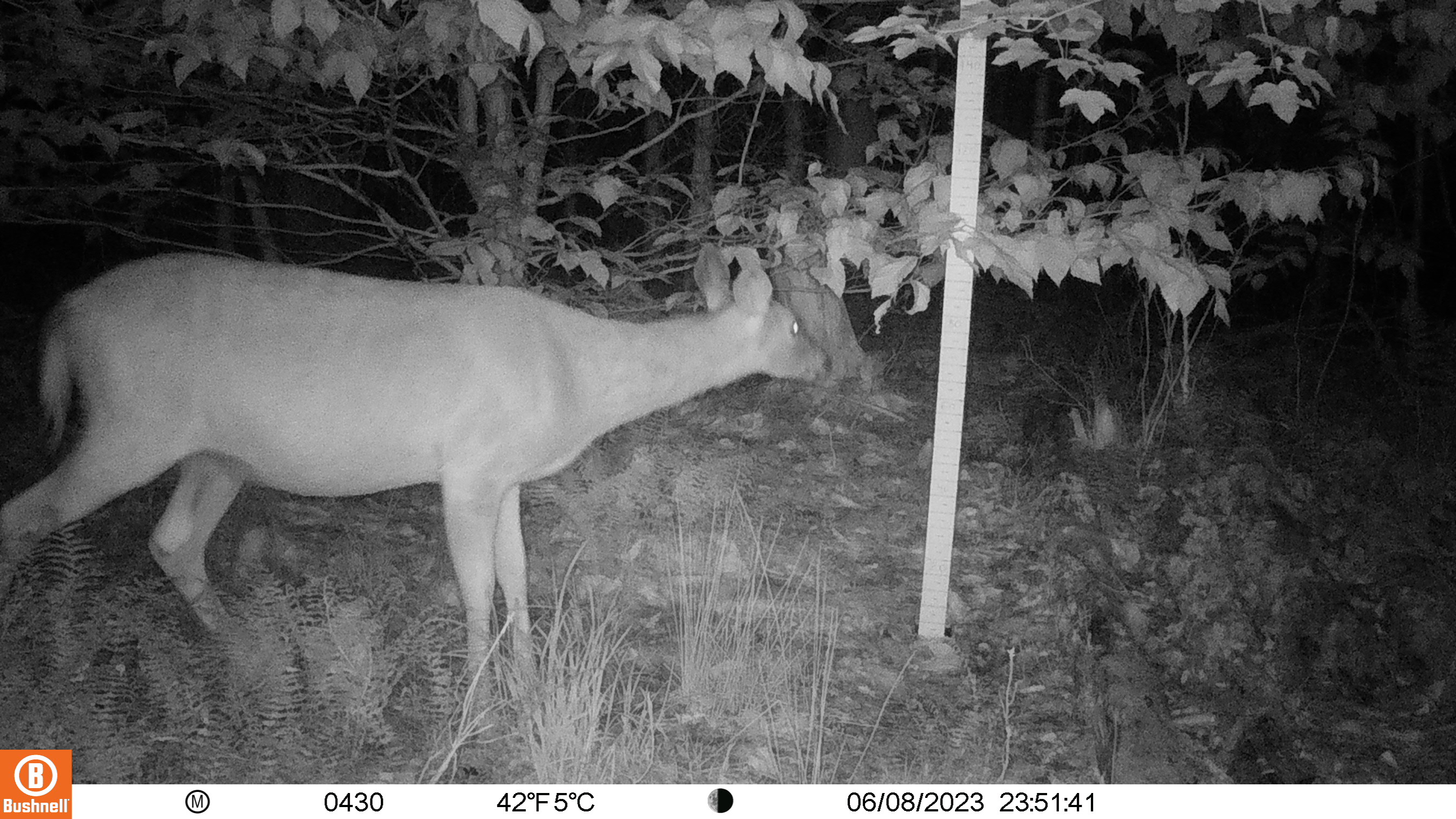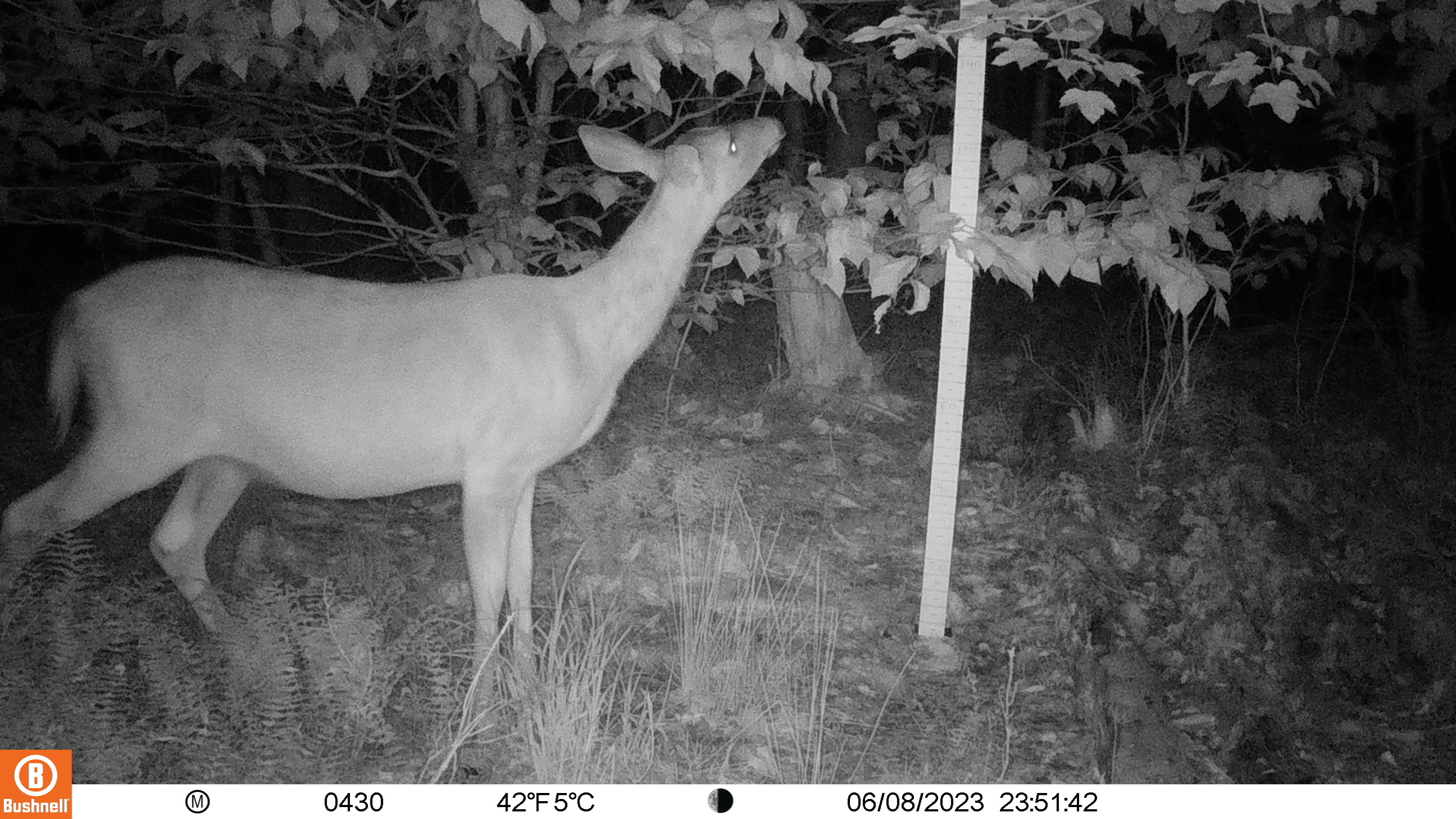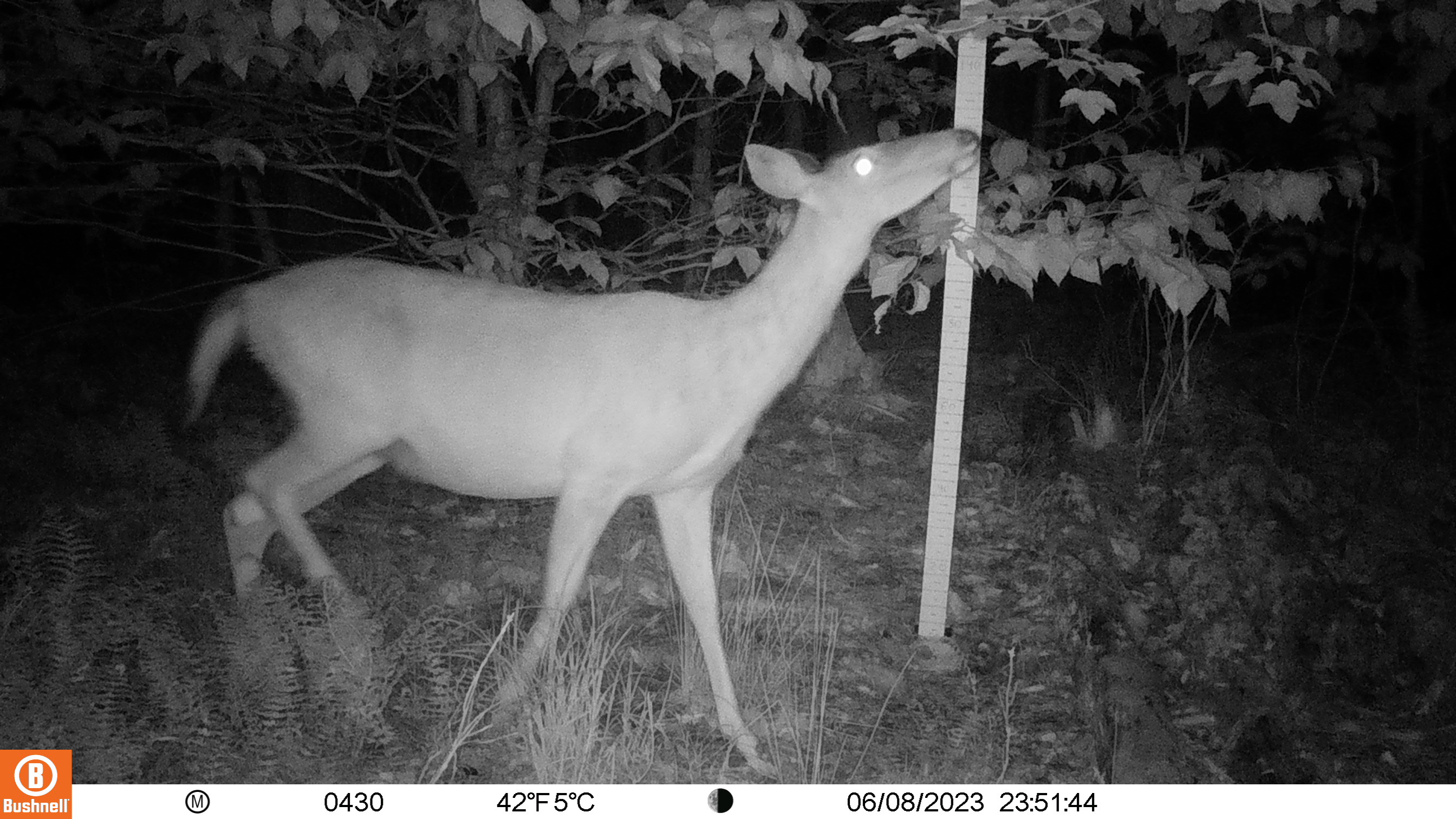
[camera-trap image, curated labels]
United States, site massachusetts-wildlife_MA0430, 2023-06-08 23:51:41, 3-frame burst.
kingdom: Animalia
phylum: Chordata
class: Mammalia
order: Artiodactyla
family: Cervidae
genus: Odocoileus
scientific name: Odocoileus virginianus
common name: white-tailed deer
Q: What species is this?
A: White-tailed deer (Odocoileus virginianus).